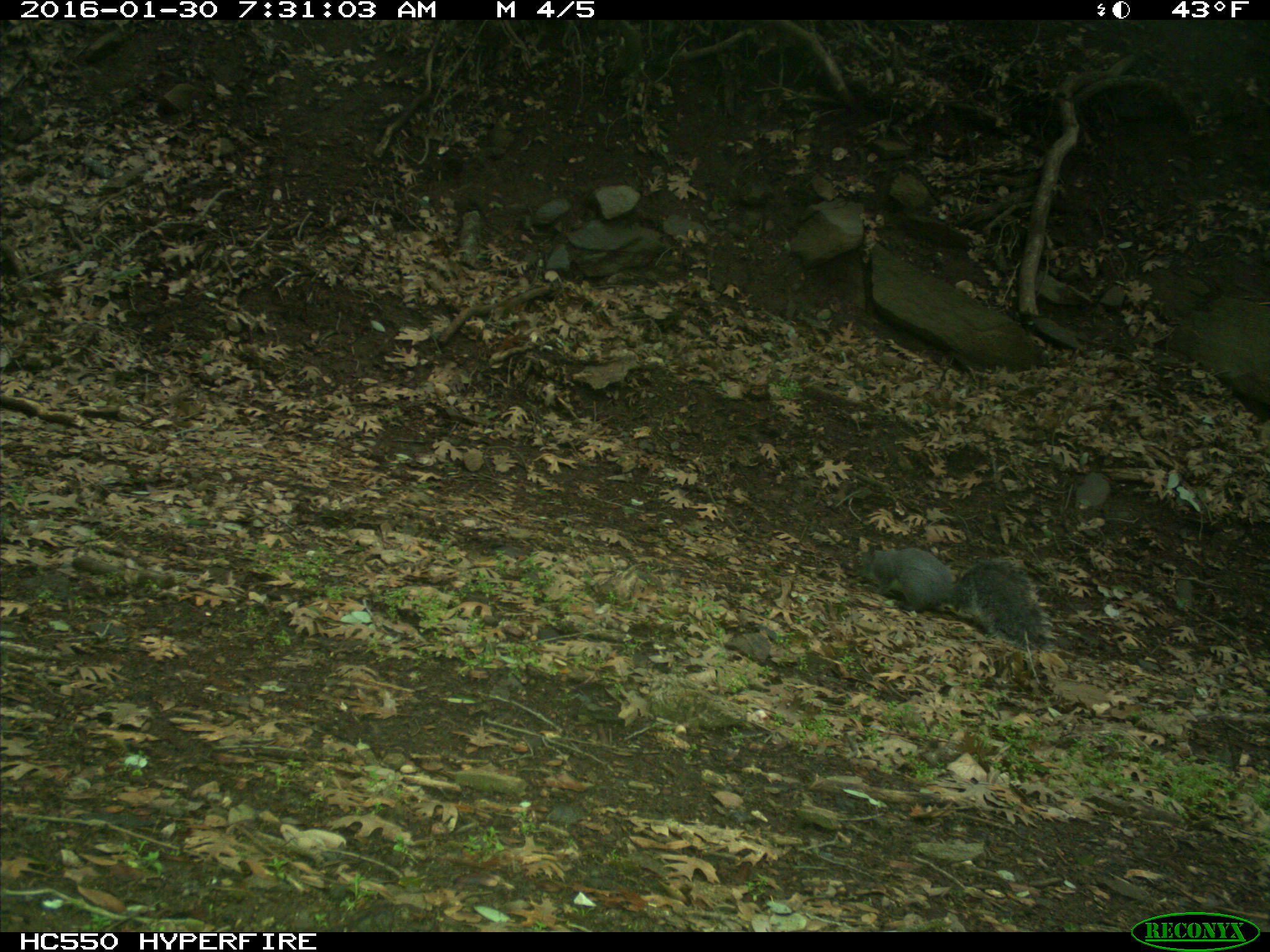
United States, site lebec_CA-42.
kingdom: Animalia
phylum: Chordata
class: Mammalia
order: Rodentia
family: Sciuridae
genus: Sciurus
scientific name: Sciurus carolinensis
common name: eastern gray squirrel